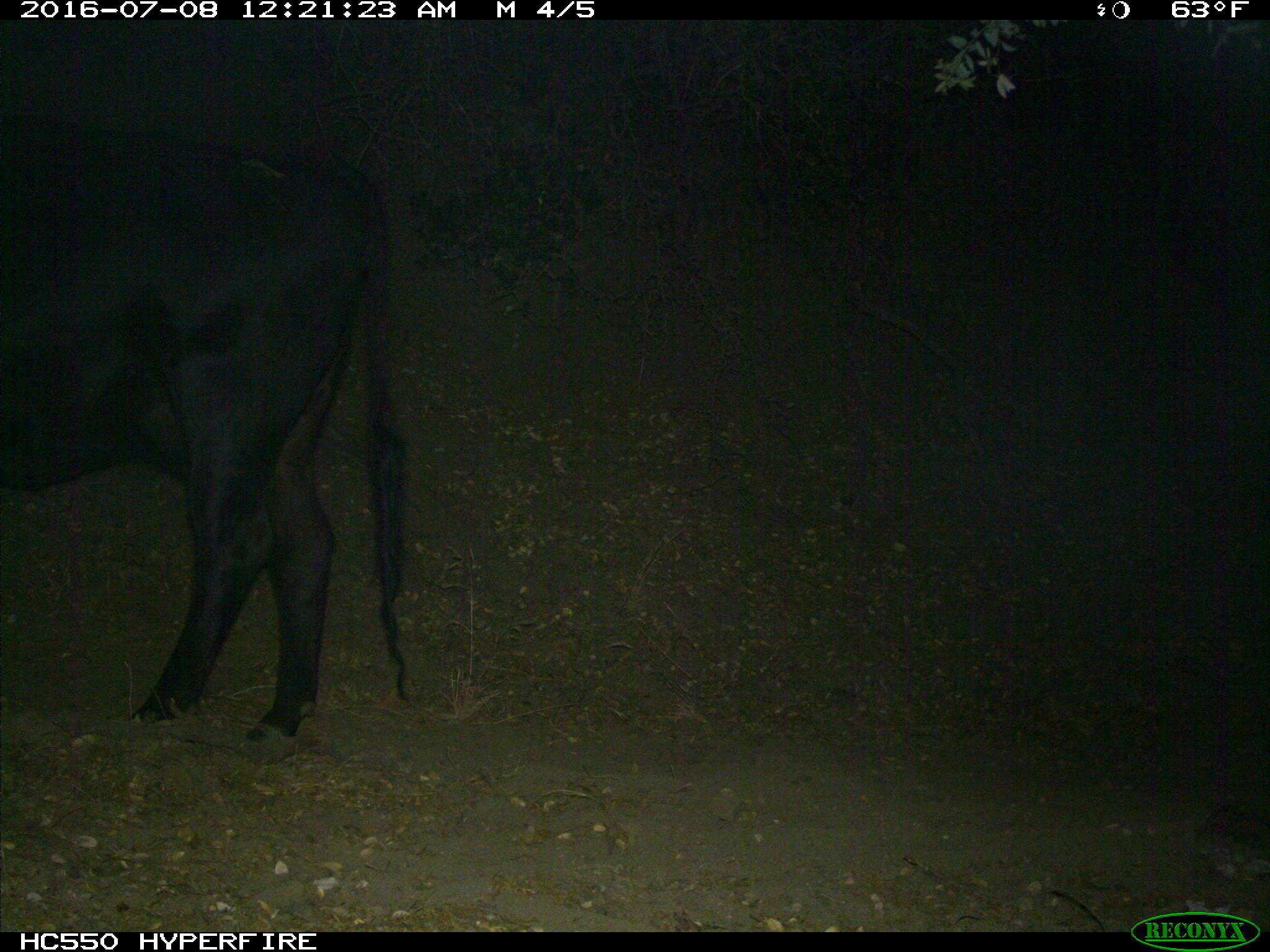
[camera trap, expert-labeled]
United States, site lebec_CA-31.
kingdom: Animalia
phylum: Chordata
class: Mammalia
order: Artiodactyla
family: Bovidae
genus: Bos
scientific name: Bos taurus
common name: domestic cow